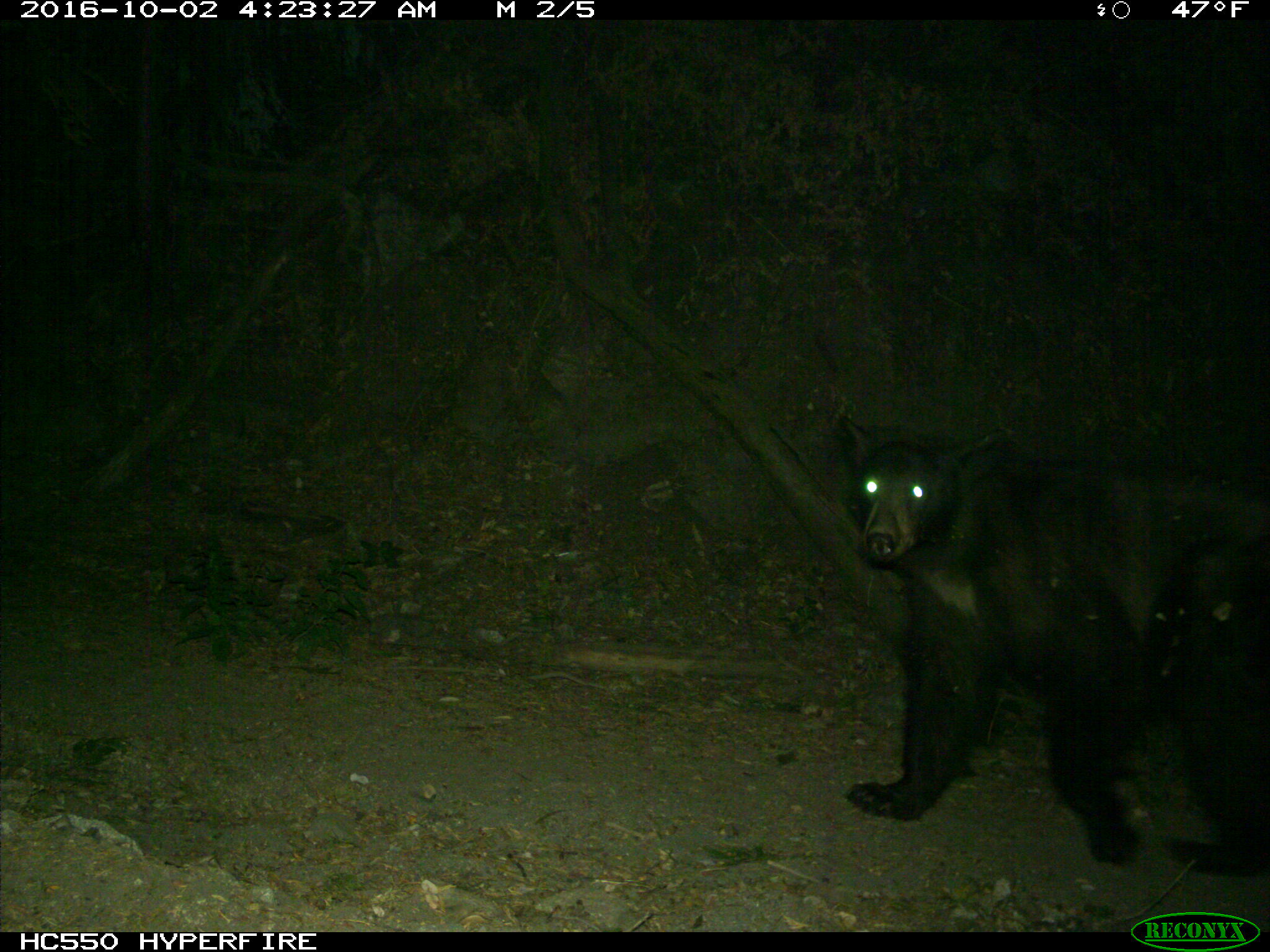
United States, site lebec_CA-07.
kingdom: Animalia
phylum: Chordata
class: Mammalia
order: Carnivora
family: Ursidae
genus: Ursus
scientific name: Ursus americanus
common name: american black bear